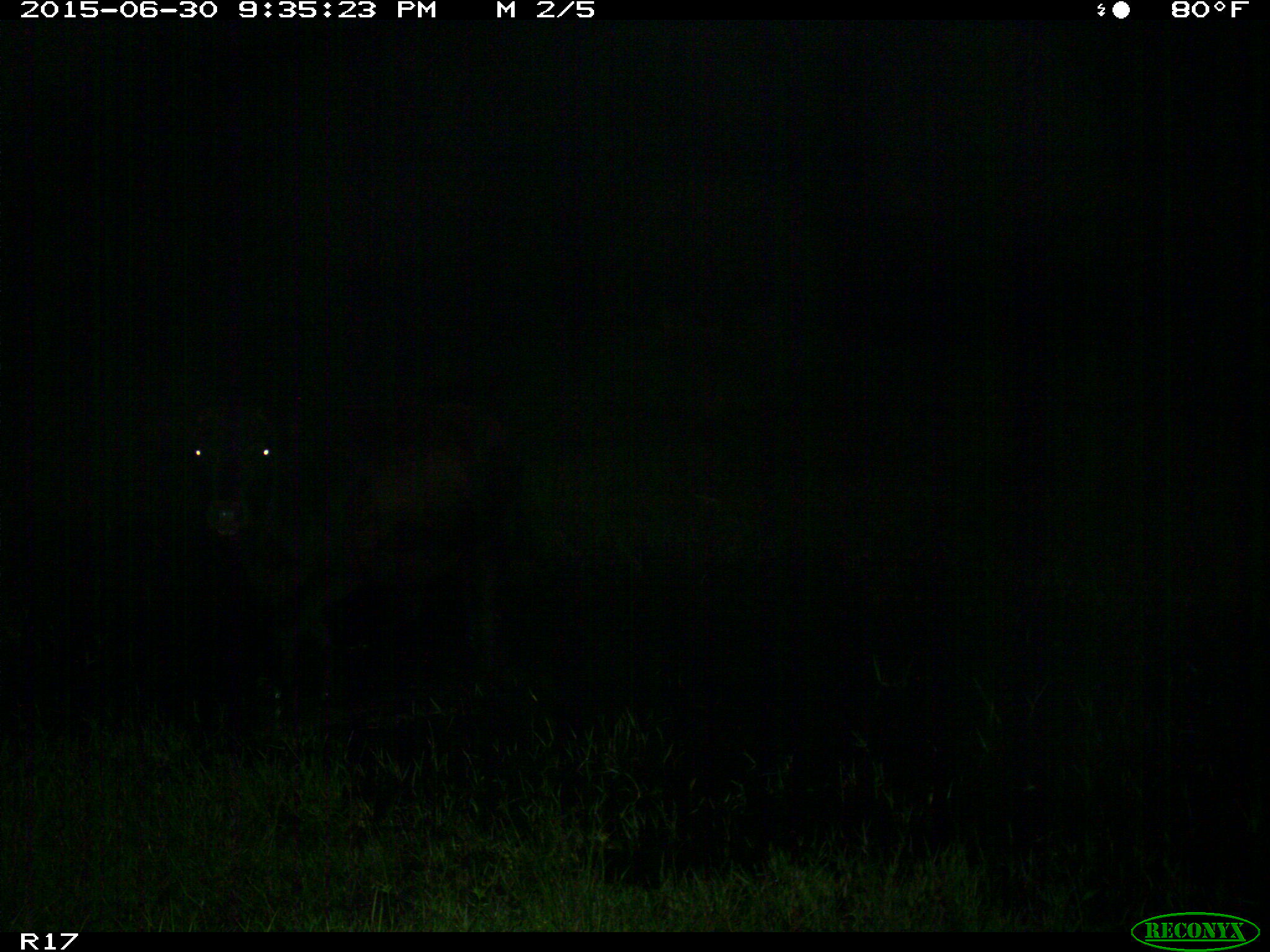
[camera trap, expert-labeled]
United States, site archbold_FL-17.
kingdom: Animalia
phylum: Chordata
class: Mammalia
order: Artiodactyla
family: Bovidae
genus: Bos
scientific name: Bos taurus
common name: domestic cow